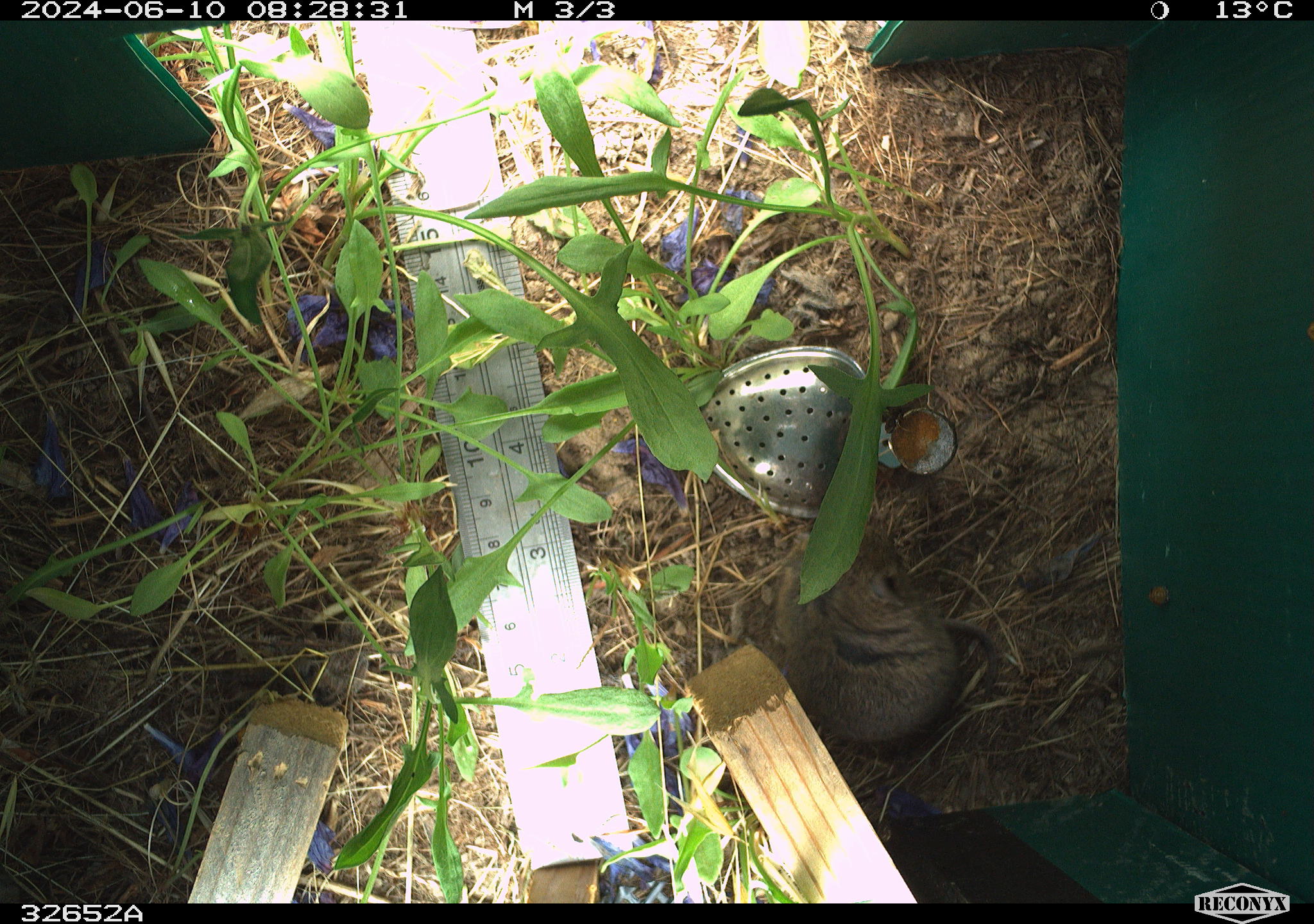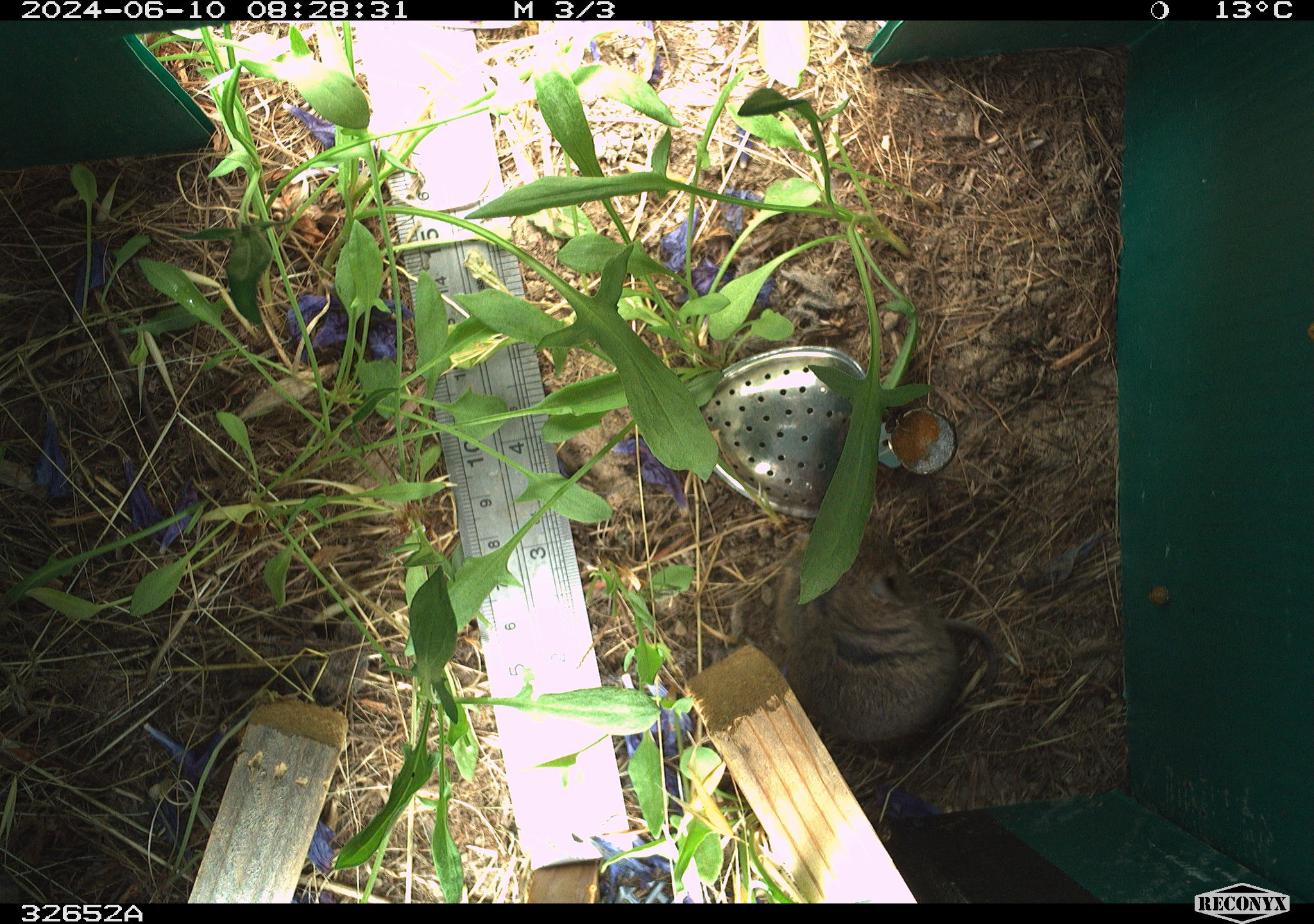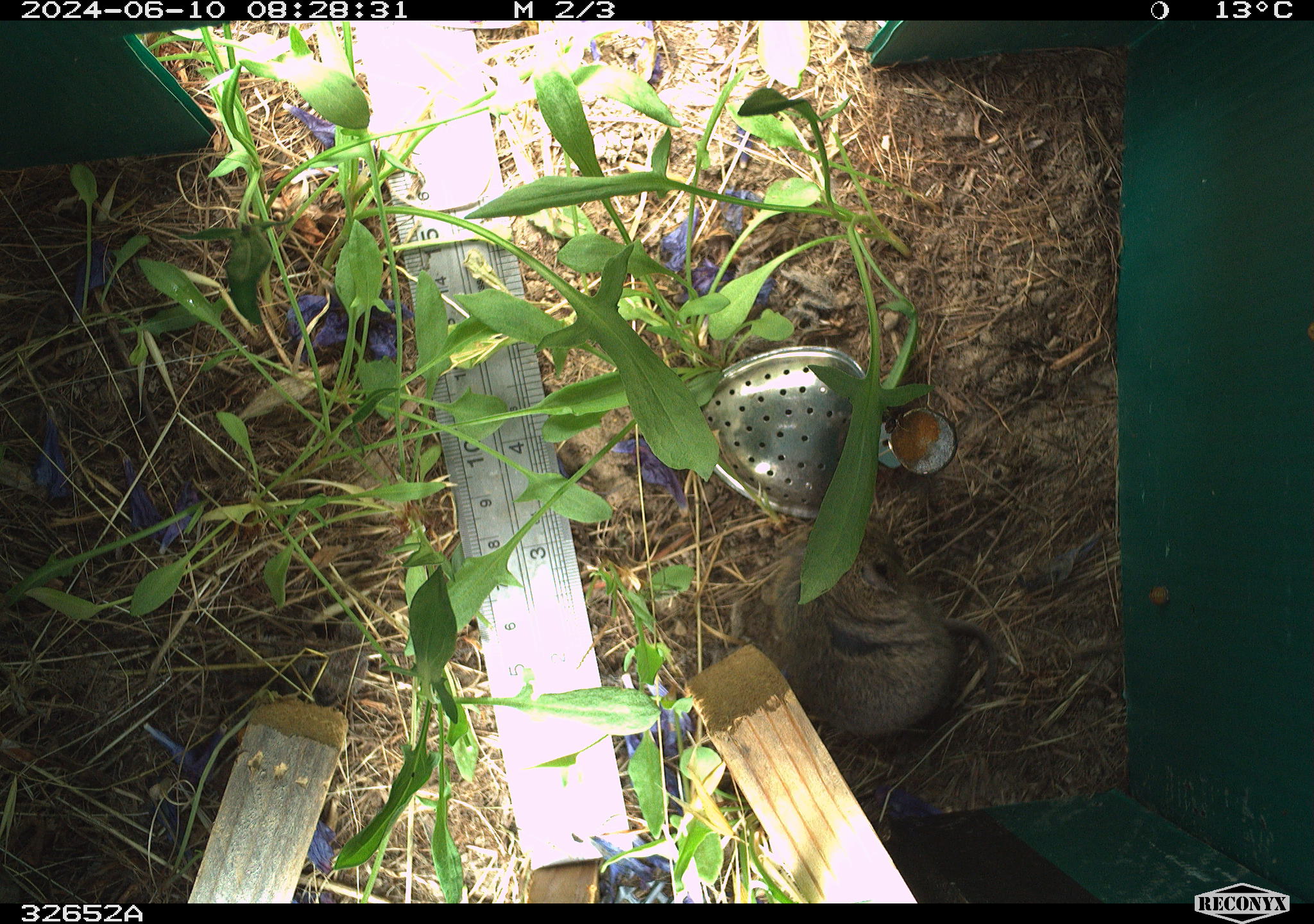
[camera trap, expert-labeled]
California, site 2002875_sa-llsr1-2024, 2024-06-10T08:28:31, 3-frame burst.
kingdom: Animalia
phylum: Chordata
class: Mammalia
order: Rodentia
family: Cricetidae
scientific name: Arvicolinae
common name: voles, lemmings, and muskrats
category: arvicolinae subfamily